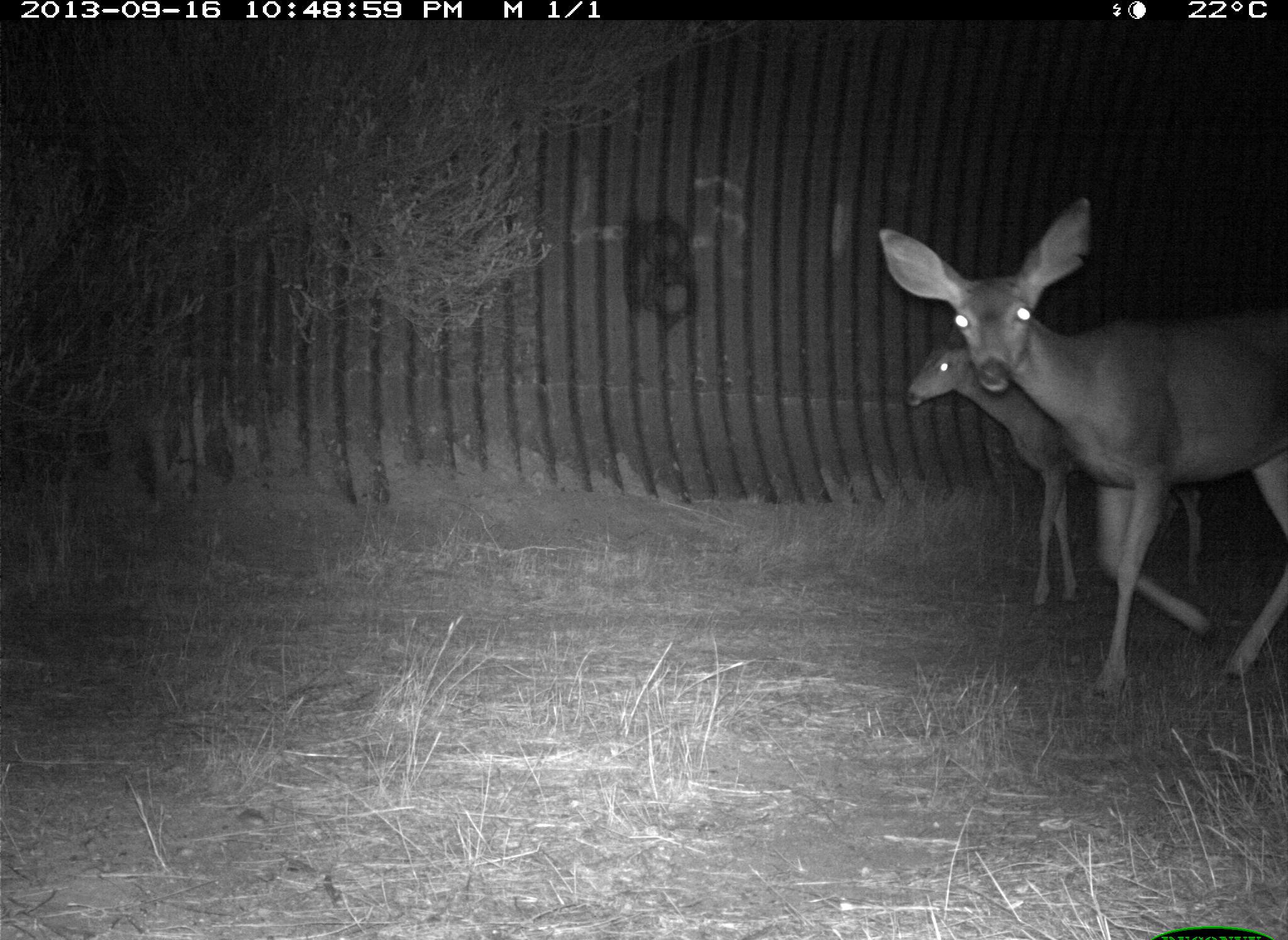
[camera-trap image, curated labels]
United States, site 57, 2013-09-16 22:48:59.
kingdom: Animalia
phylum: Chordata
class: Mammalia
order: Artiodactyla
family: Cervidae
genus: Odocoileus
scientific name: Odocoileus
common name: deer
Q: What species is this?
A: Deer (Odocoileus).